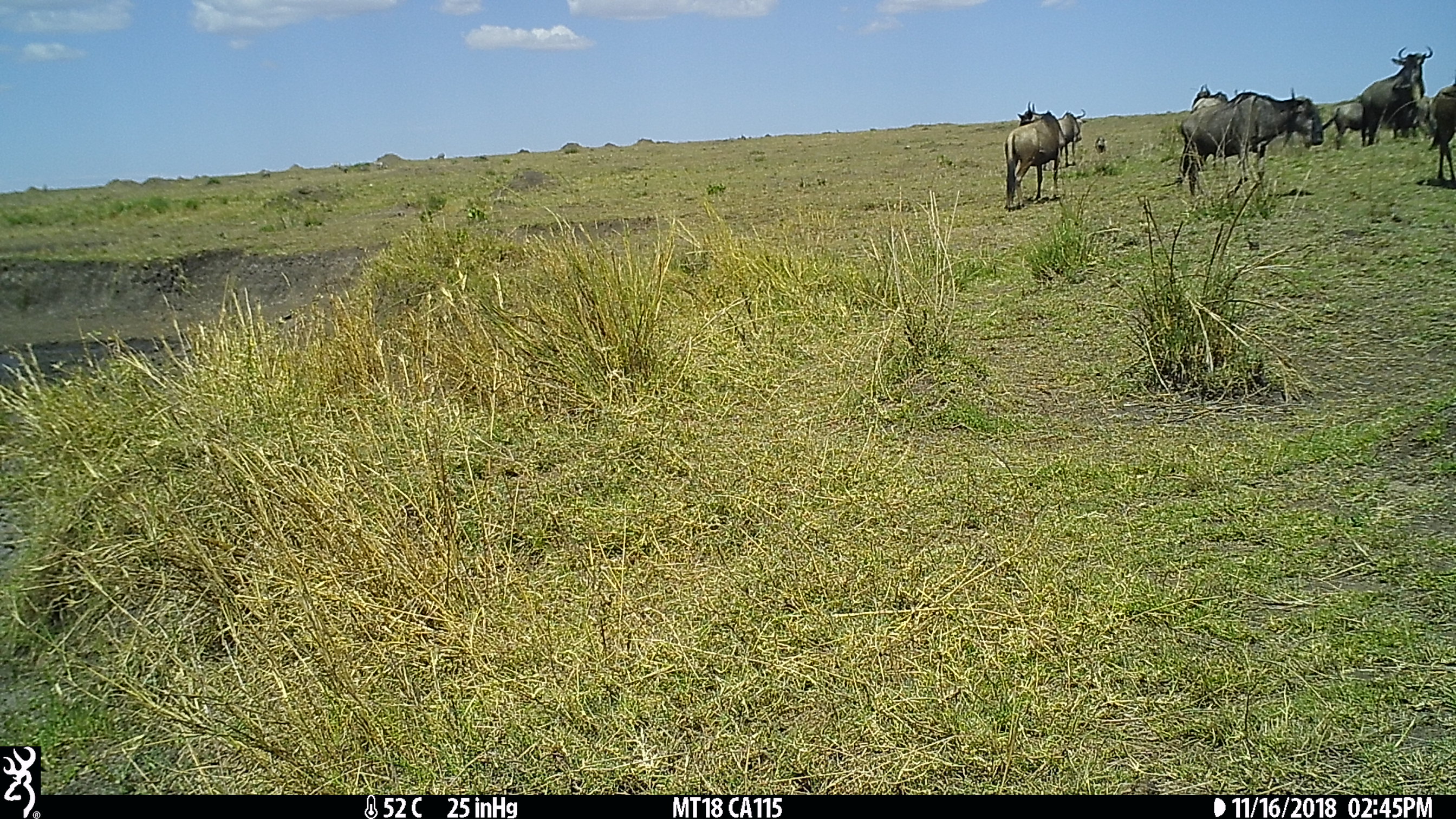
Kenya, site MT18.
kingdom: Animalia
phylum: Chordata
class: Mammalia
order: Artiodactyla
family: Bovidae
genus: Connochaetes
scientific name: Connochaetes taurinus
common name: blue wildebeest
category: wildebeest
Wildebeest (blue wildebeest) (Connochaetes taurinus).